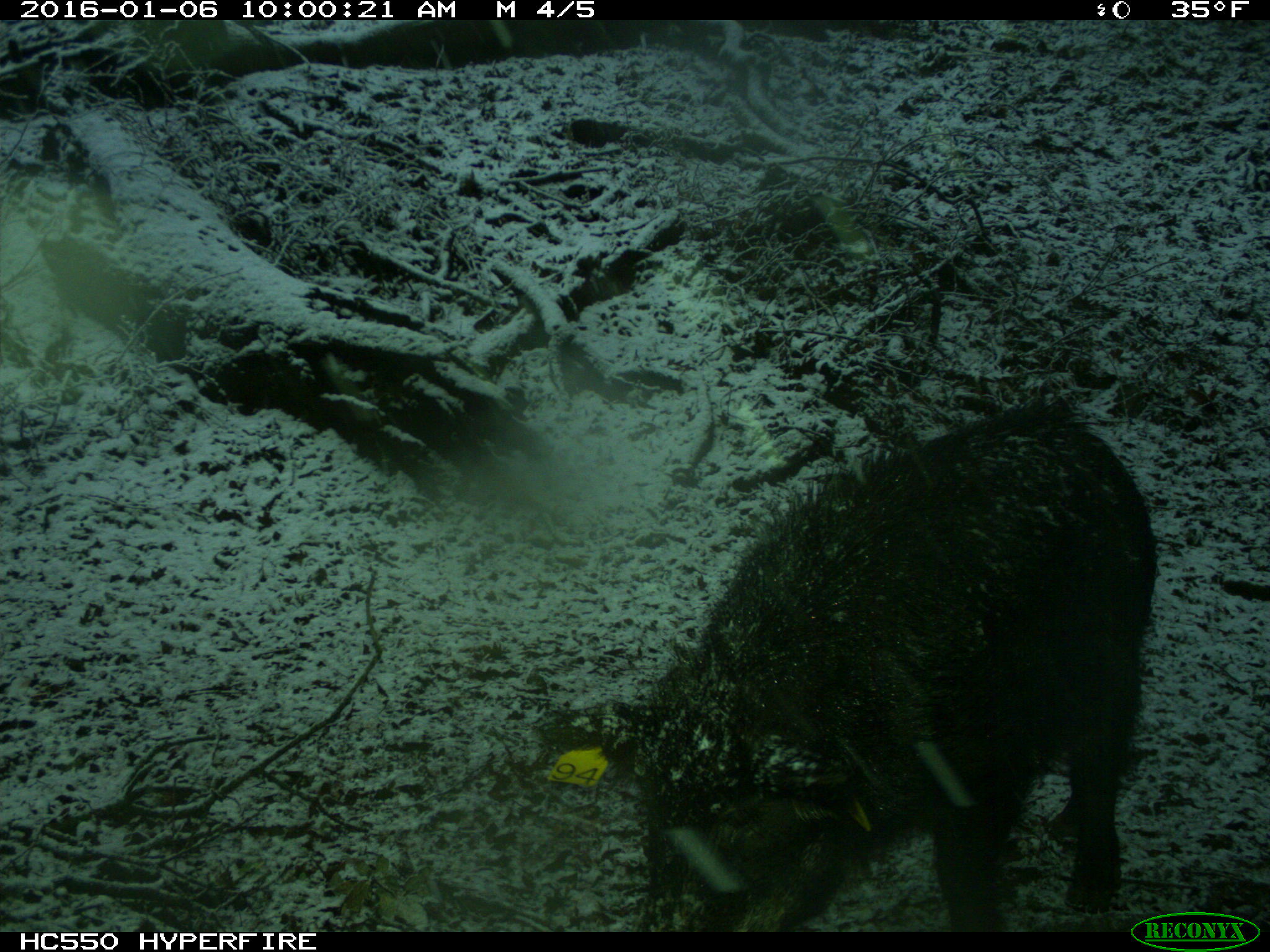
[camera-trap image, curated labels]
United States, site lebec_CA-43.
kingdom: Animalia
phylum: Chordata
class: Mammalia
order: Artiodactyla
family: Suidae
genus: Sus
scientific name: Sus scrofa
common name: wild boar